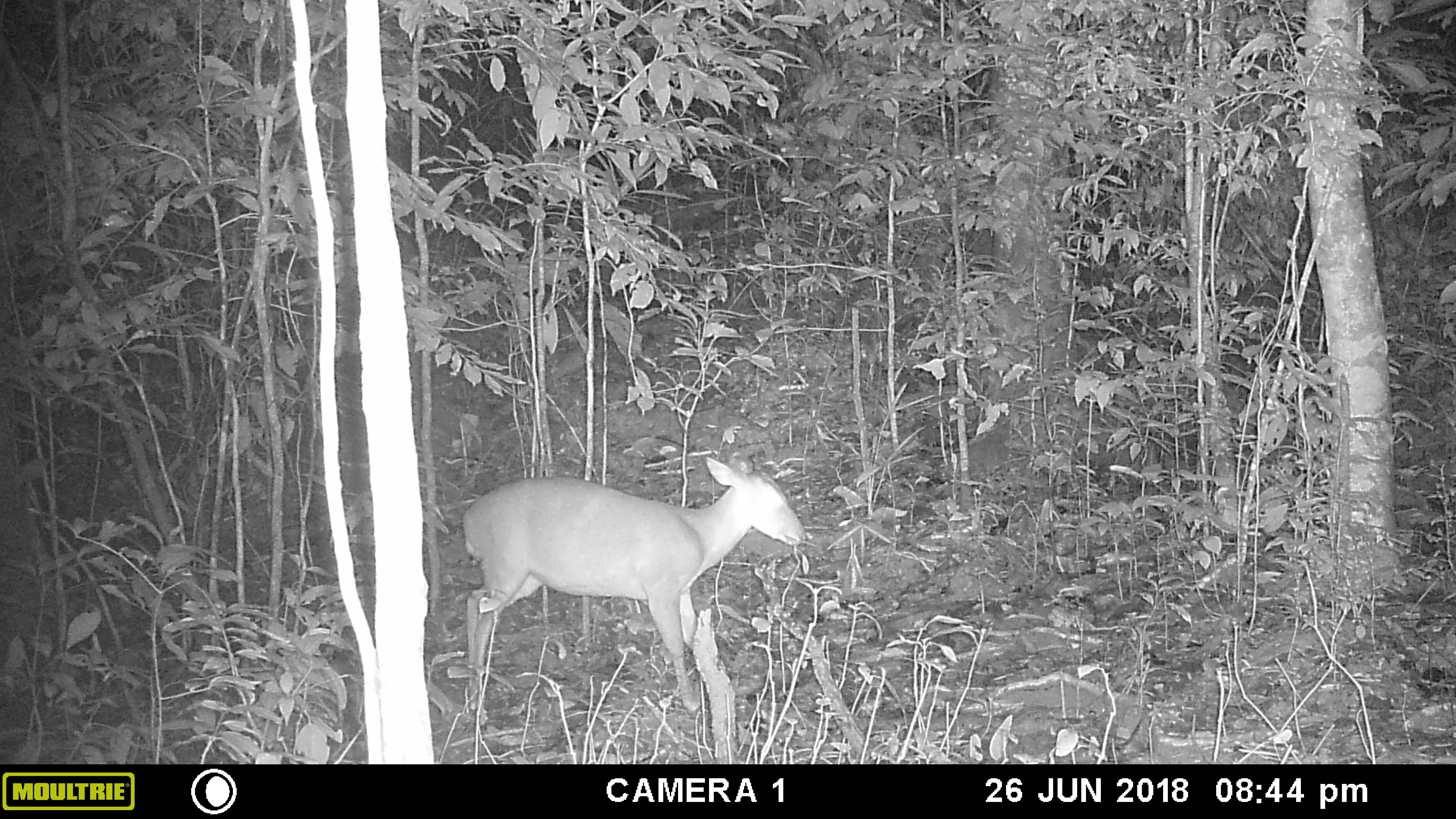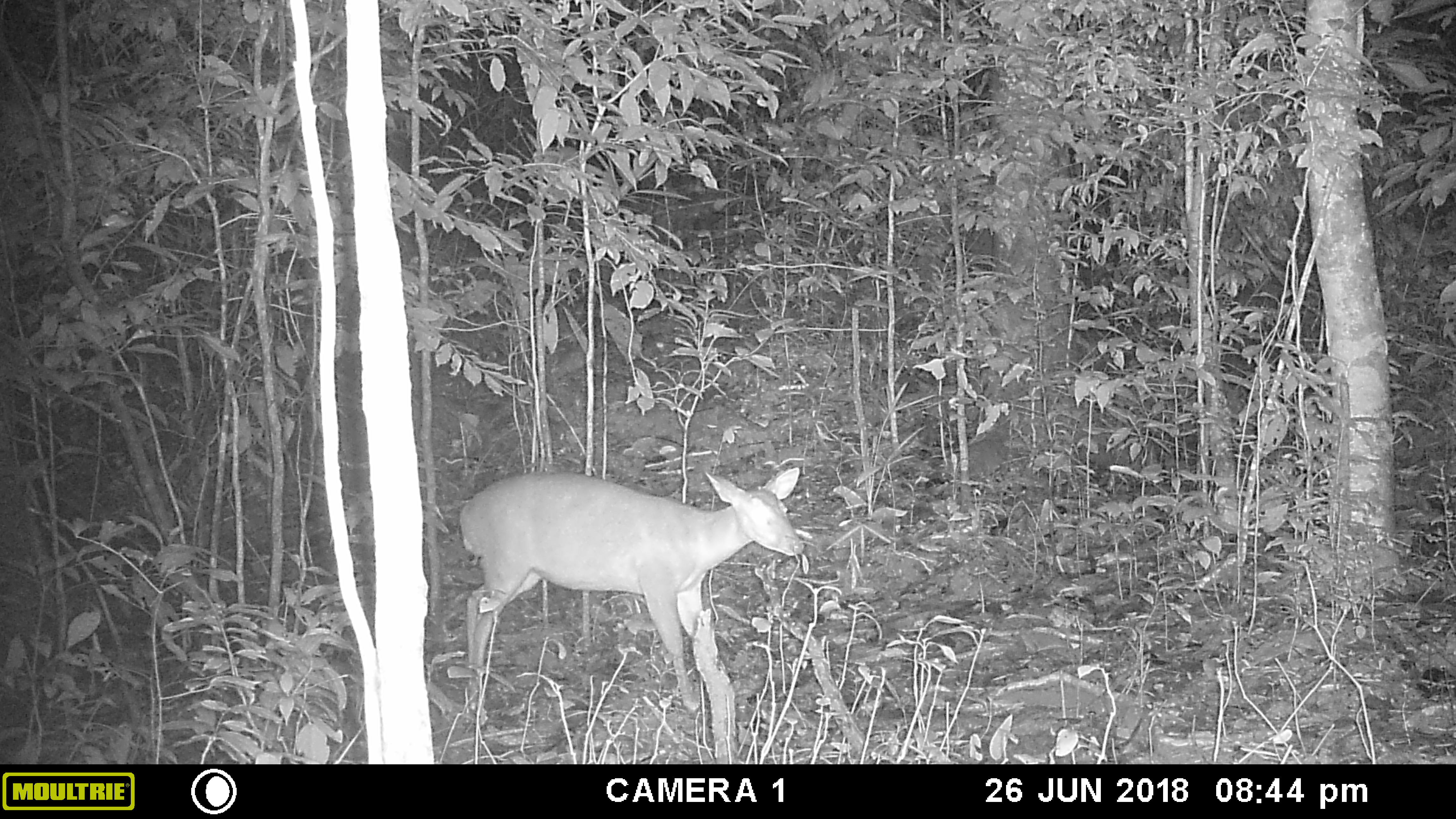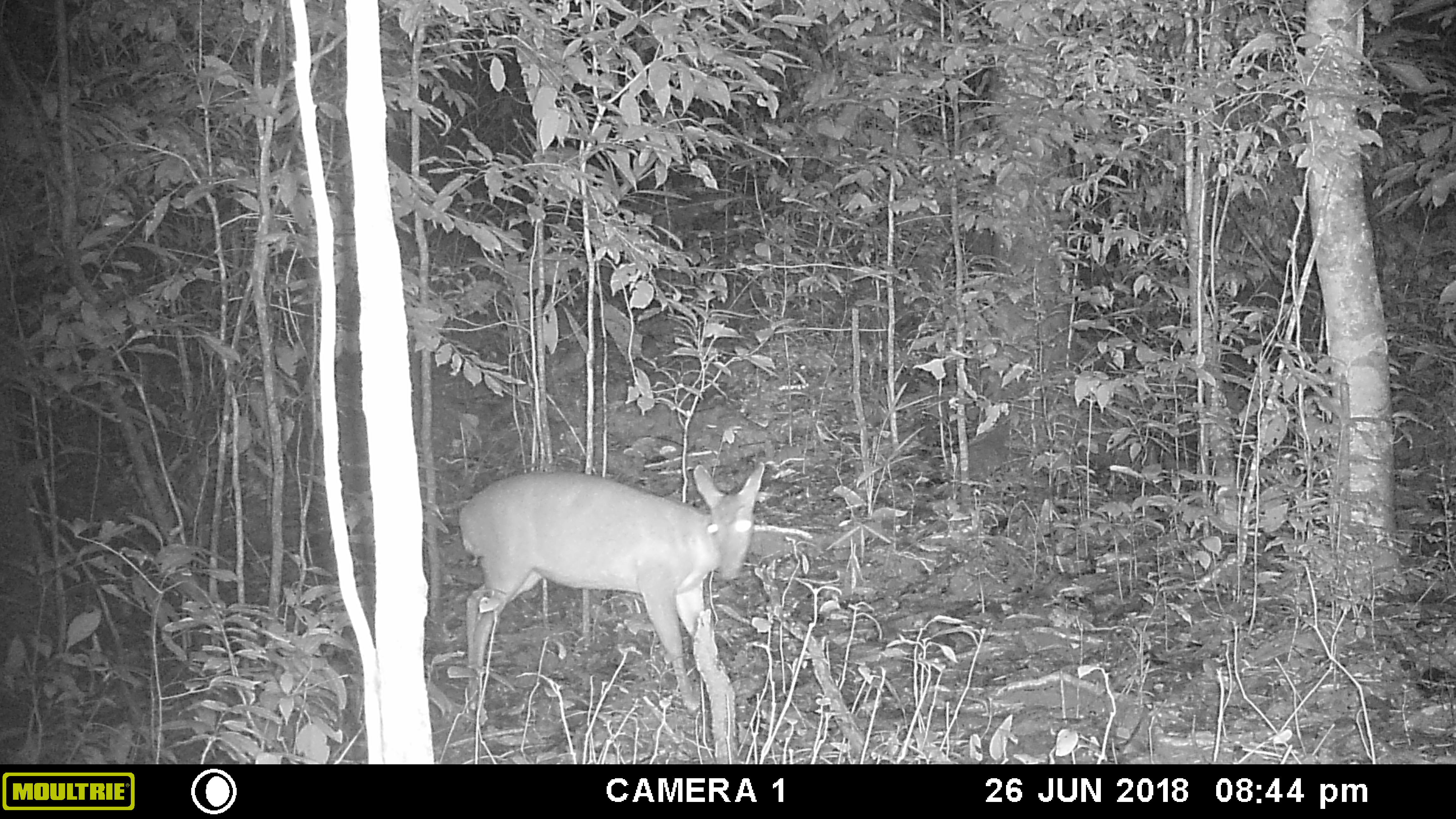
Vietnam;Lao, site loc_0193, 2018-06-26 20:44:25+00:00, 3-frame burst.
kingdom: Animalia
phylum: Chordata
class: Mammalia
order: Artiodactyla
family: Cervidae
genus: Muntiacus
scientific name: Muntiacus vuquangensis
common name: large-antlered muntjac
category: large antlered muntjac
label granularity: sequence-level